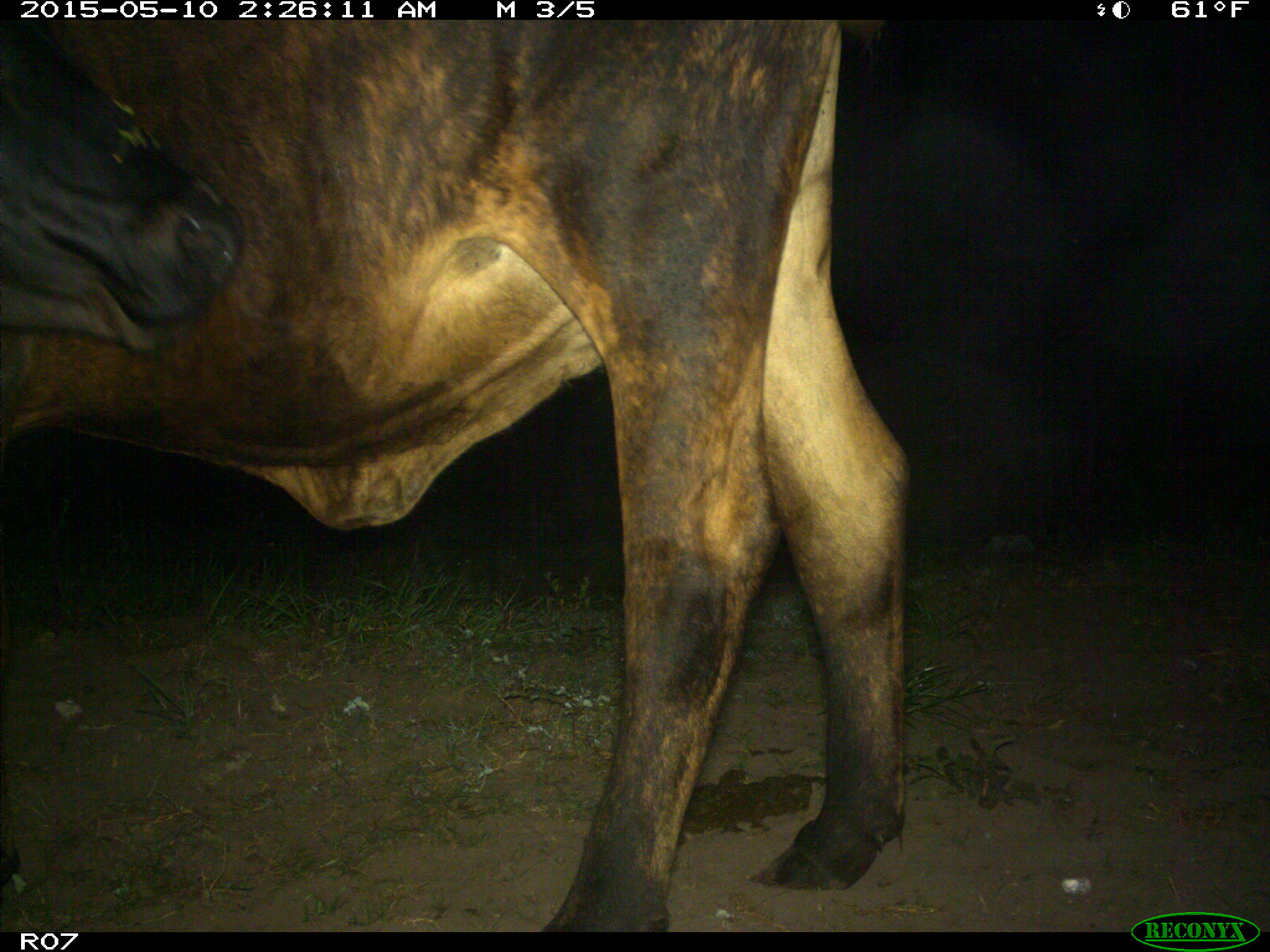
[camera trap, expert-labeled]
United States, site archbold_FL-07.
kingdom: Animalia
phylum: Chordata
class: Mammalia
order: Artiodactyla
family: Bovidae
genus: Bos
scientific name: Bos taurus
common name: domestic cow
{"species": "Bos taurus (domestic cow)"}